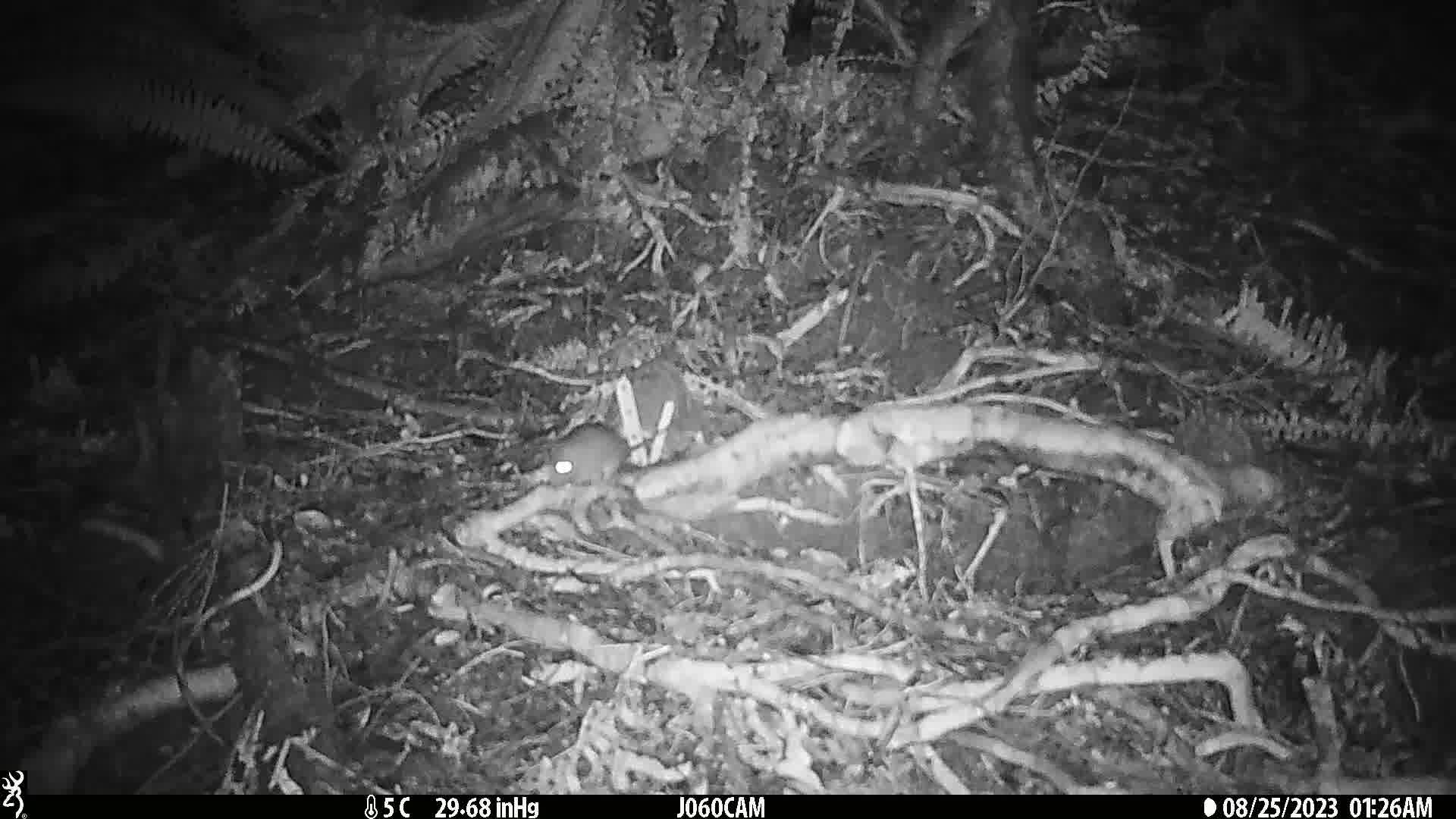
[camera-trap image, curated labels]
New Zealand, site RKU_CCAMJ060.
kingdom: Animalia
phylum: Chordata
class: Mammalia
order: Rodentia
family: Muridae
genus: Rattus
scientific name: Rattus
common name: rat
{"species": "rat (Rattus)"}